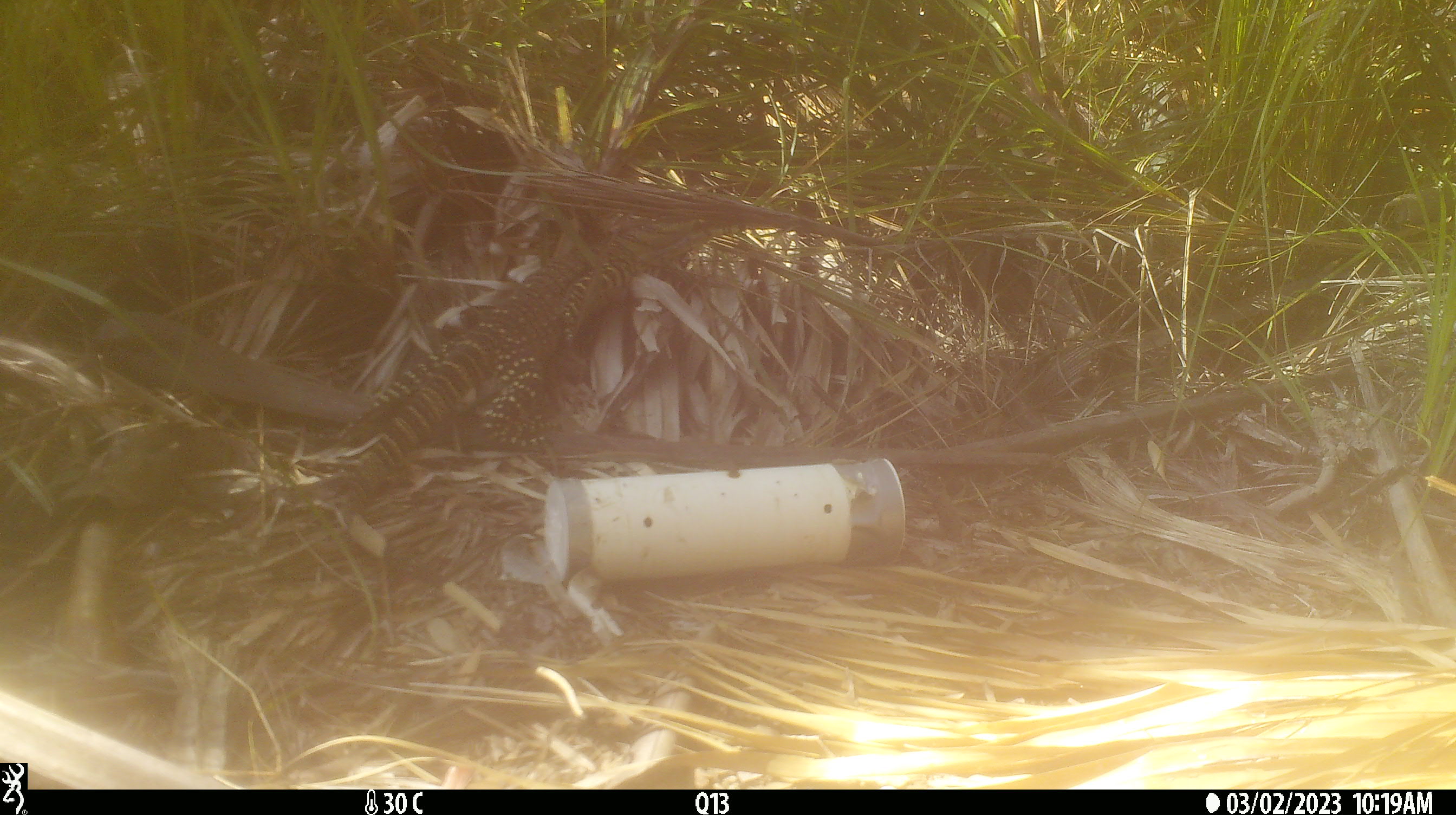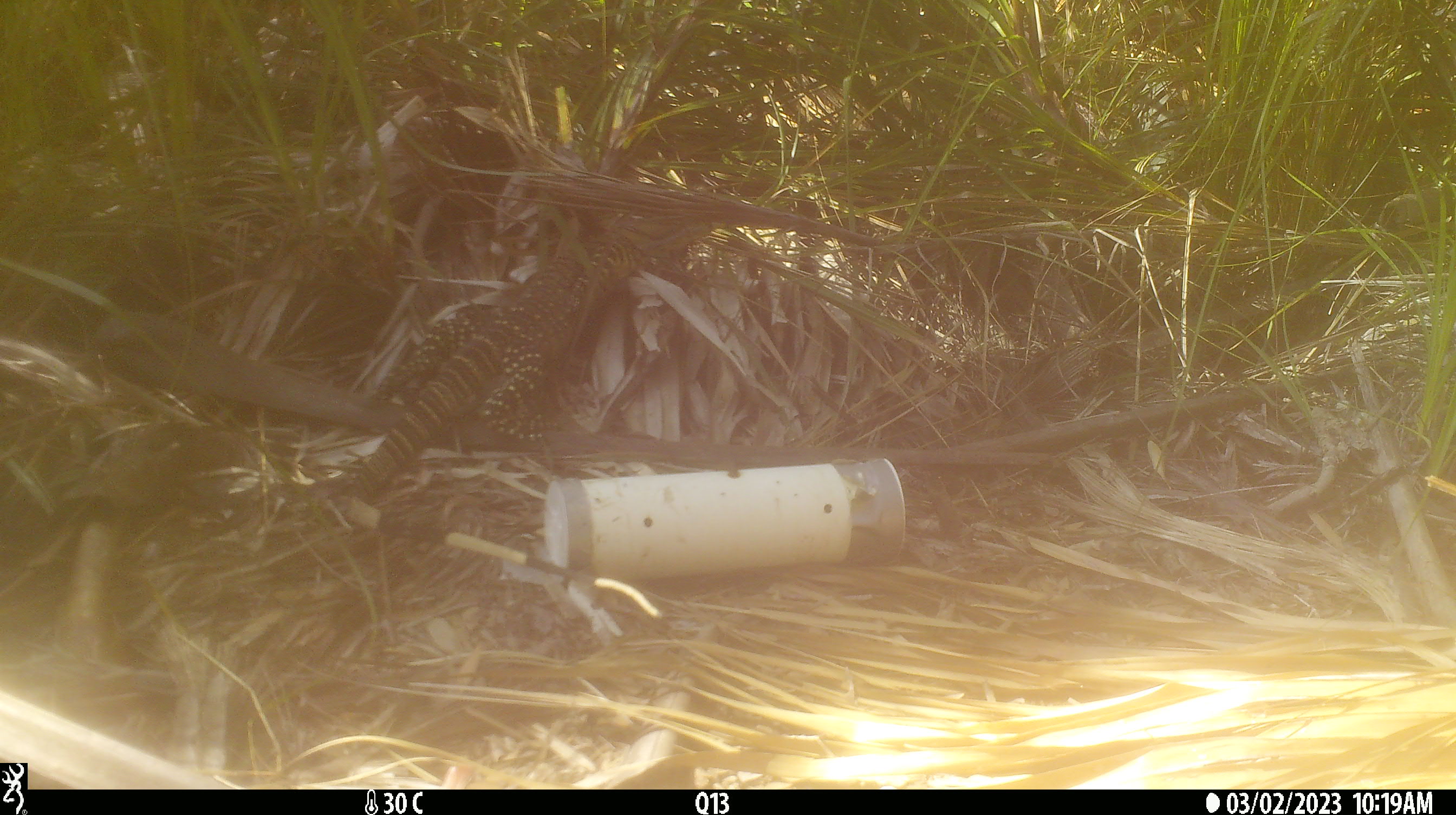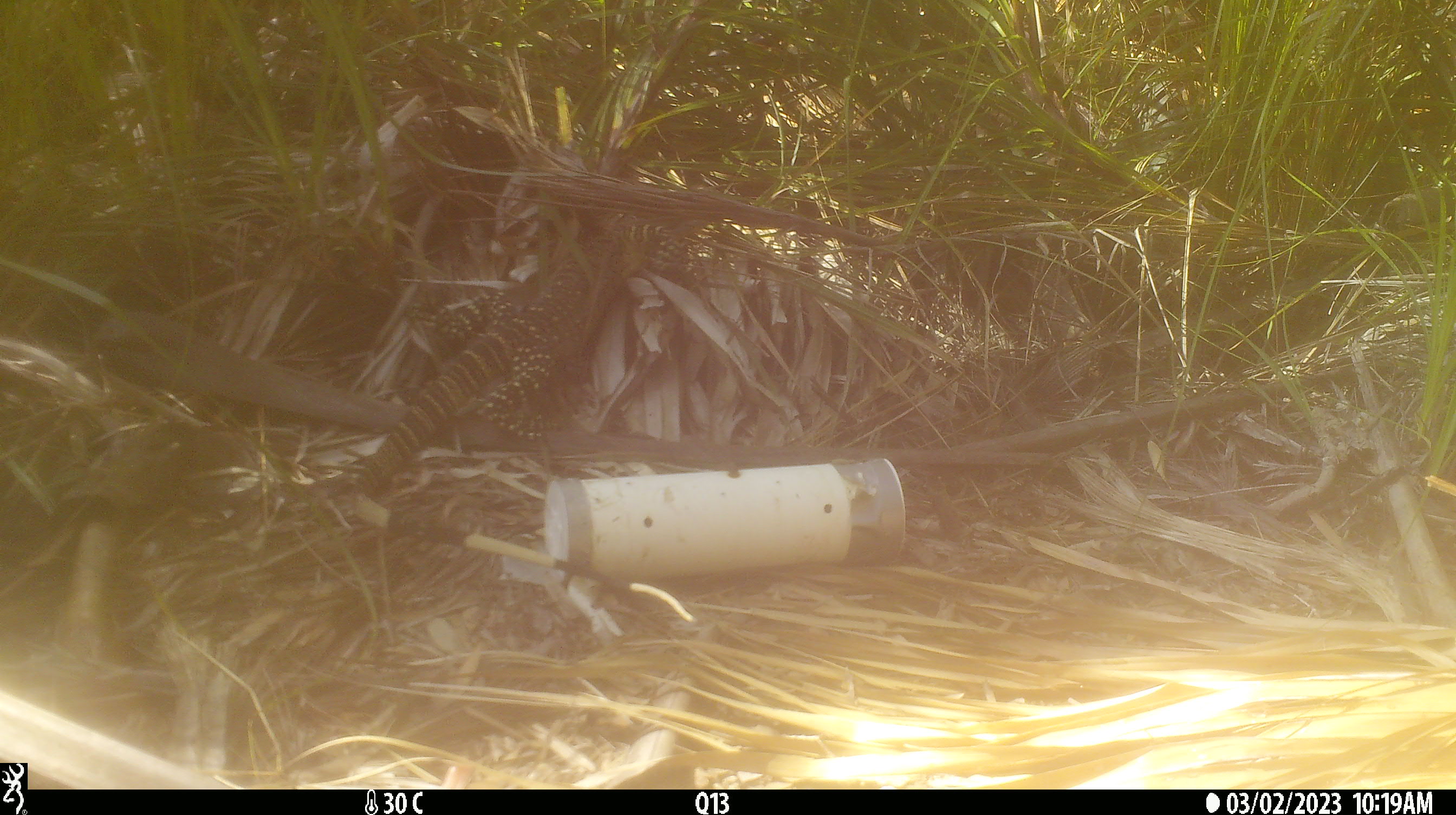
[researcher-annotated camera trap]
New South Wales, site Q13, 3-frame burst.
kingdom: Animalia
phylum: Chordata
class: Reptilia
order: Squamata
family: Varanidae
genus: Varanus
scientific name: Varanus varius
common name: lace monitor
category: goanna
Goanna (lace monitor) (Varanus varius).